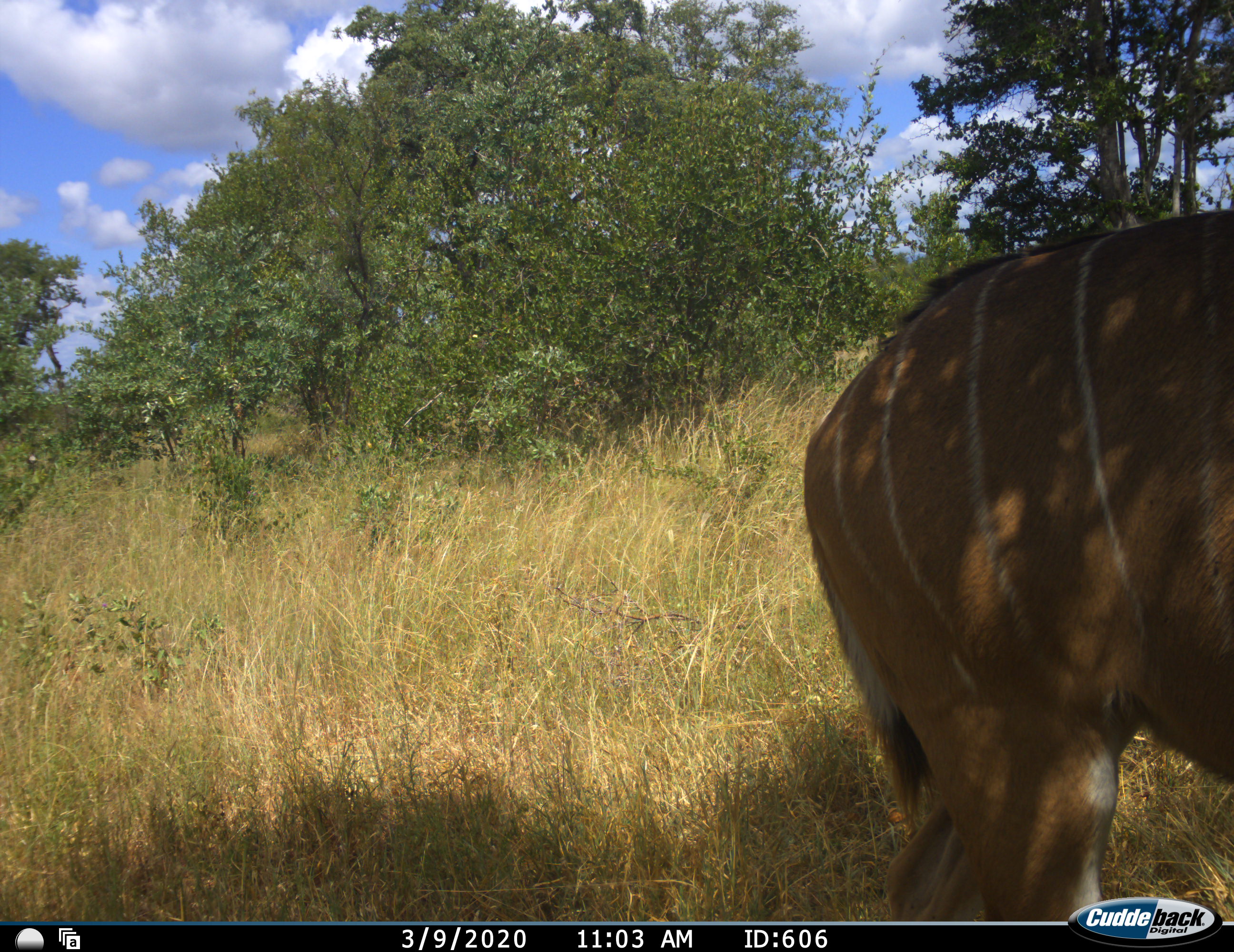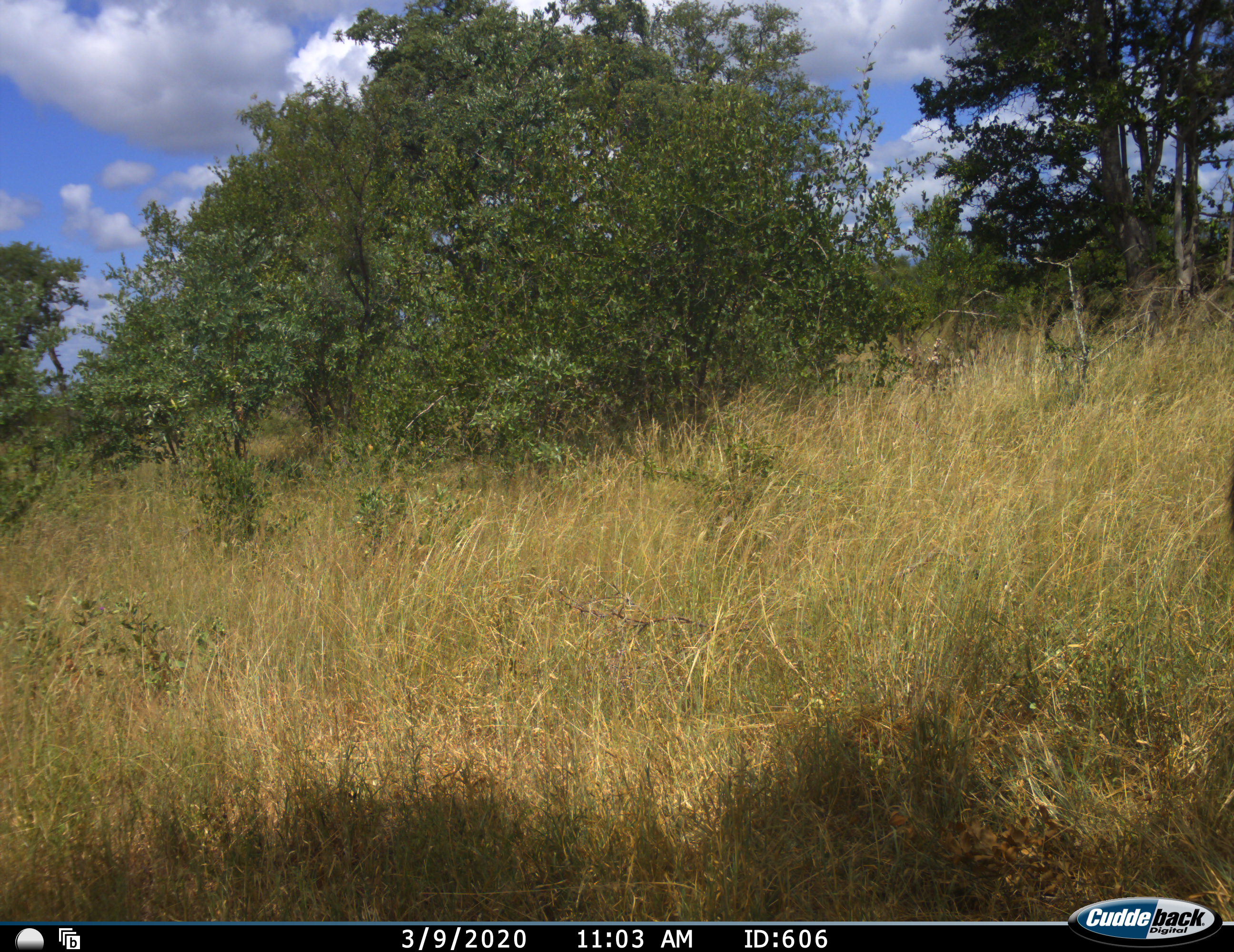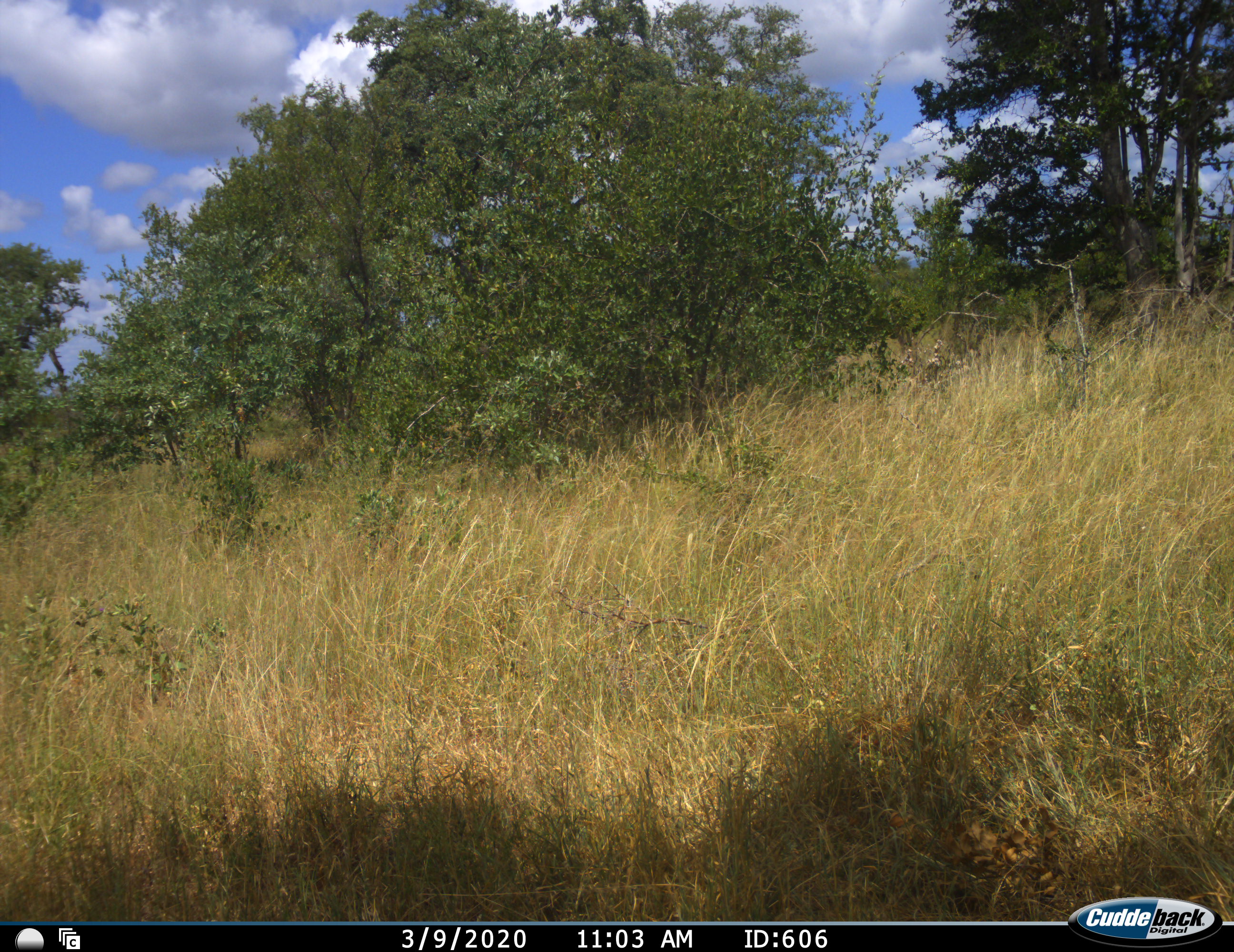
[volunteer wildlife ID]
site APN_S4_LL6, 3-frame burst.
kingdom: Animalia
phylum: Chordata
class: Mammalia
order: Artiodactyla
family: Bovidae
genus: Tragelaphus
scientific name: Tragelaphus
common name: kudu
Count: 1.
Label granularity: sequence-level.